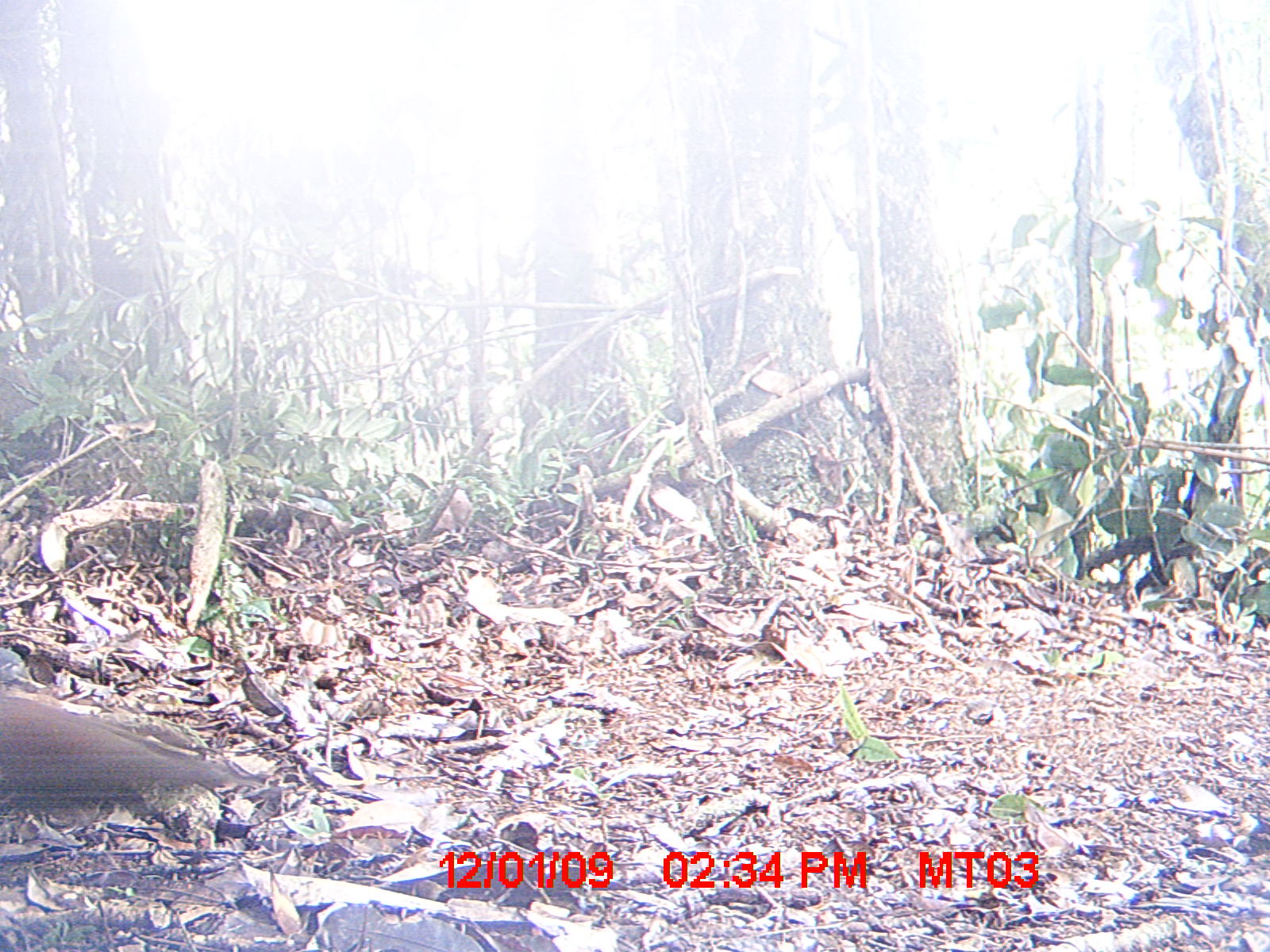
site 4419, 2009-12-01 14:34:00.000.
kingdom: Animalia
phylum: Chordata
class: Aves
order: Columbiformes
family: Columbidae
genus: Streptopelia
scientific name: Streptopelia picturata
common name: malagasy turtle dove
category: nesoenas picturata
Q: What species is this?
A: Nesoenas picturata (malagasy turtle dove) (Streptopelia picturata).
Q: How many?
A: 1.